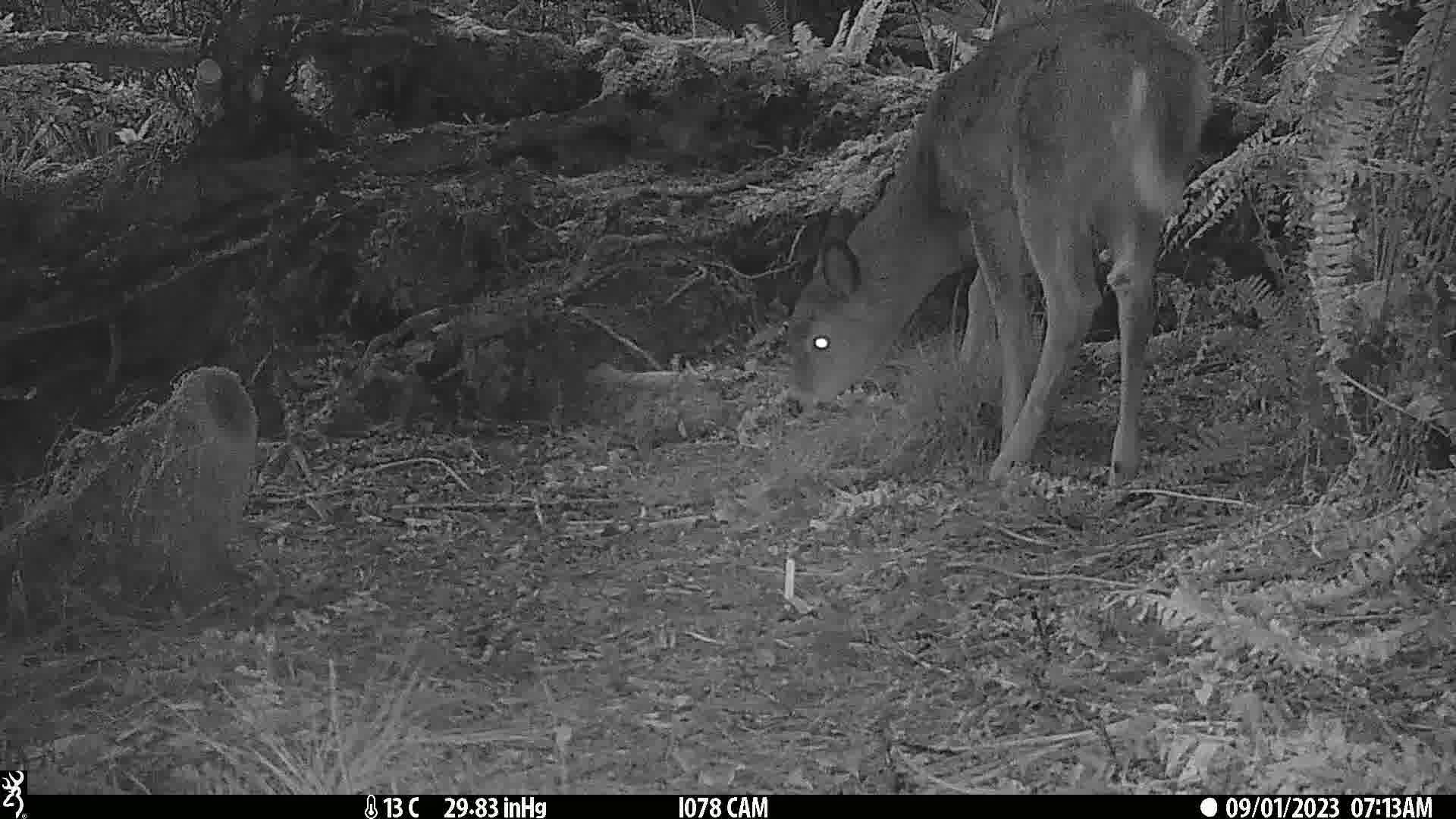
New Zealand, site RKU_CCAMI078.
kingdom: Animalia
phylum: Chordata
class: Mammalia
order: Artiodactyla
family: Cervidae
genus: Odocoileus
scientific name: Odocoileus virginianus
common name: white-tailed deer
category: white tailed deer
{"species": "white tailed deer (white-tailed deer) (Odocoileus virginianus)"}